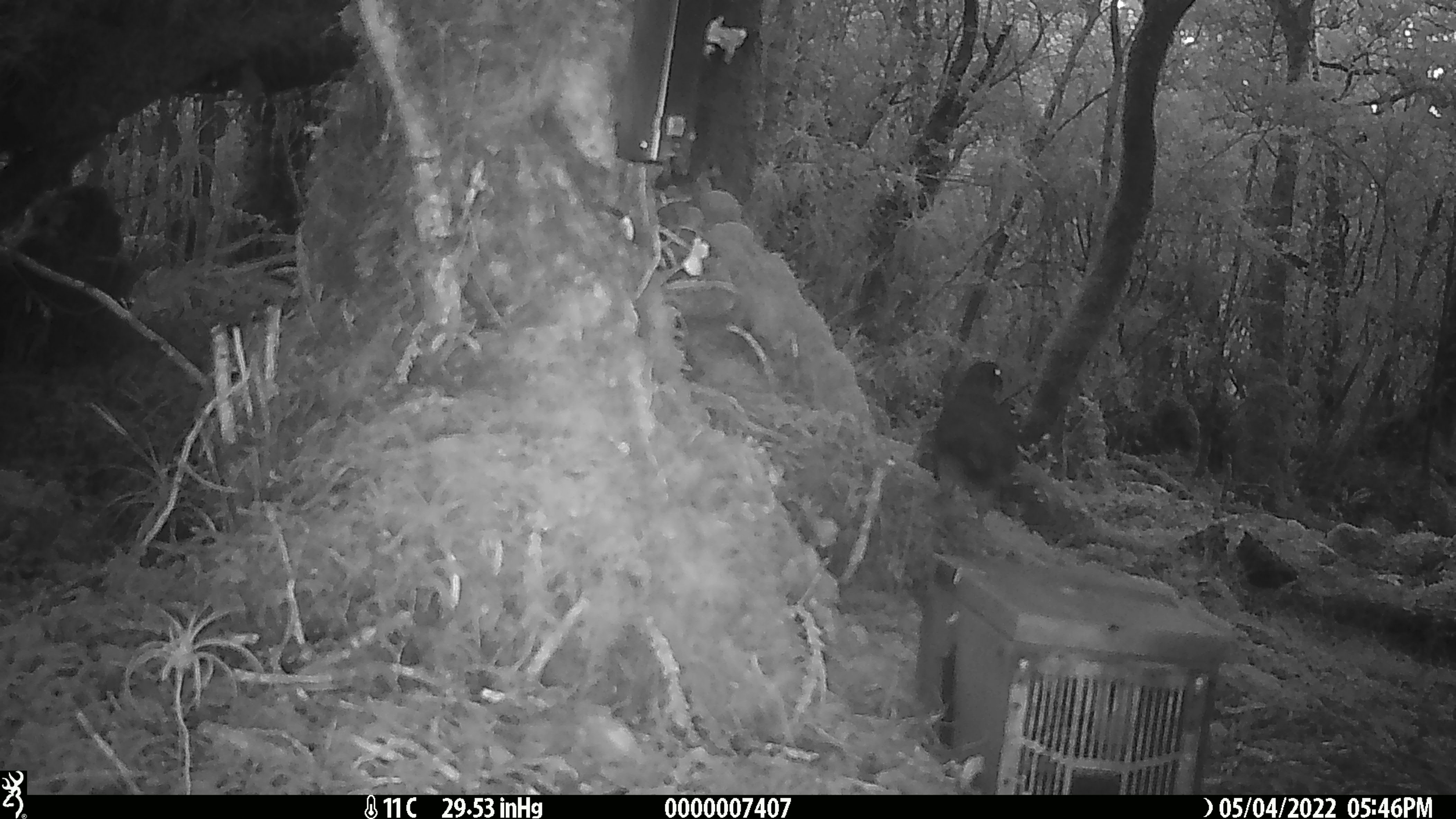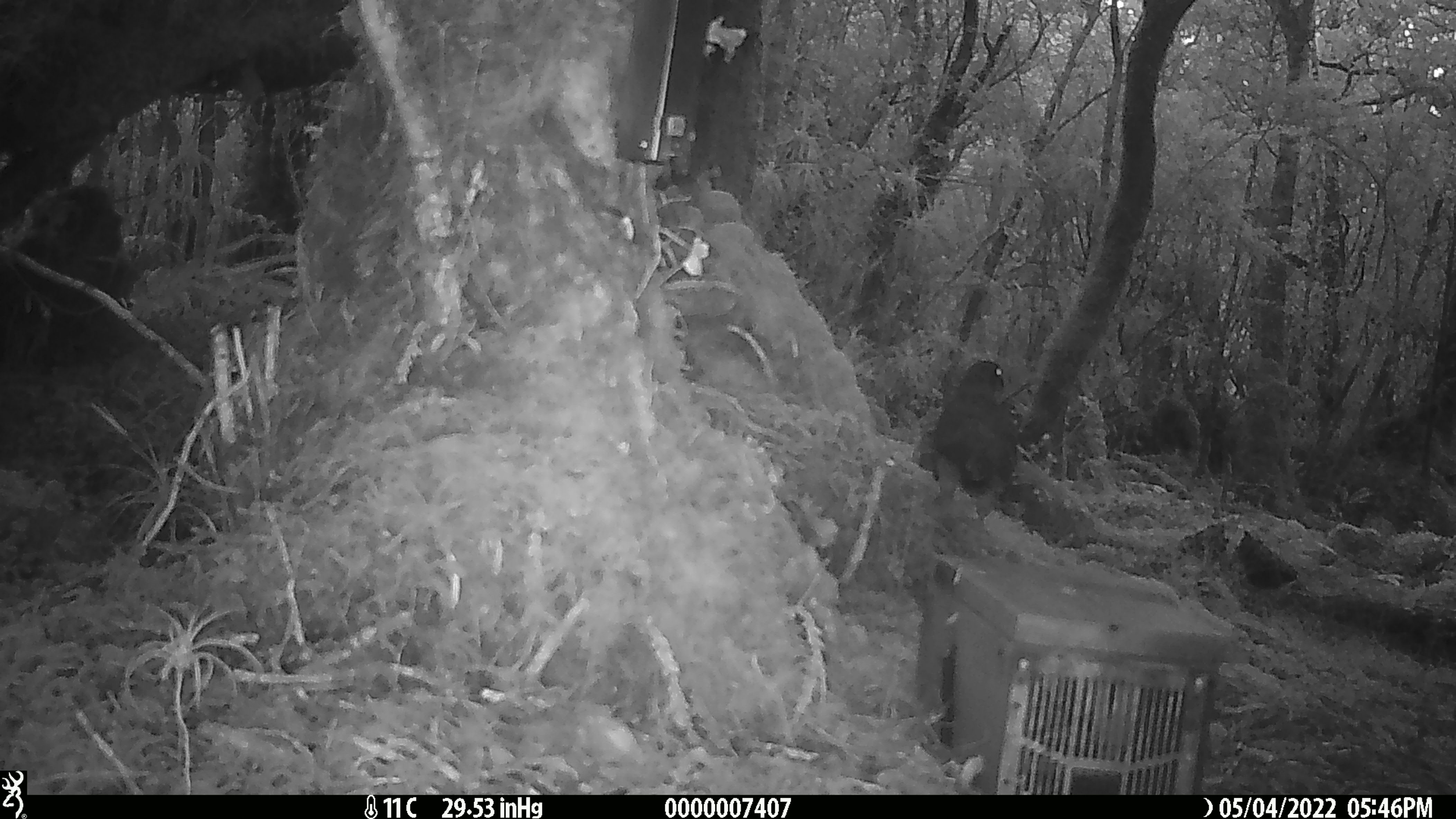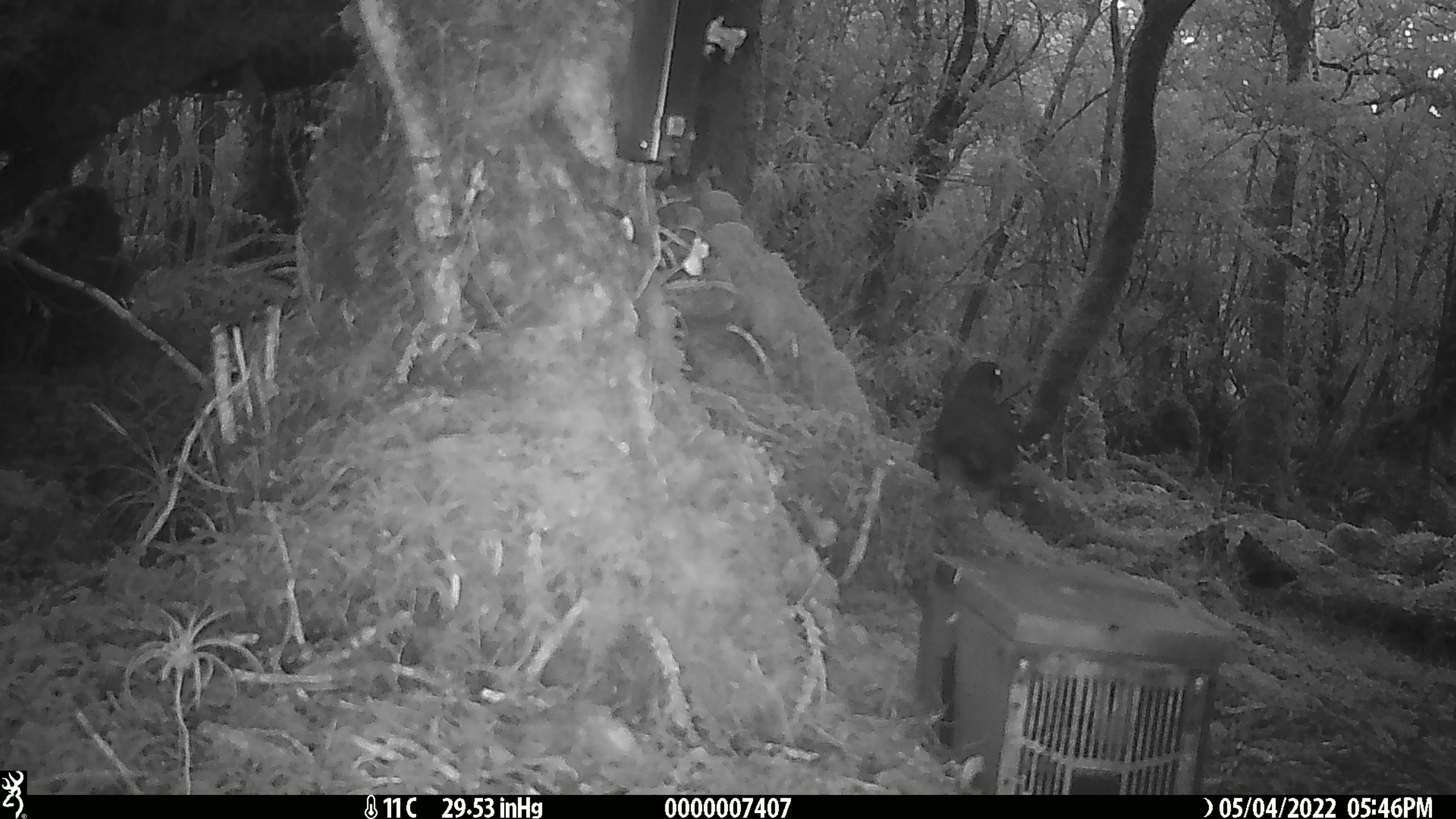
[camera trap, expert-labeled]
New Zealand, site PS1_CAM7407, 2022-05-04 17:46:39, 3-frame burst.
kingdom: Animalia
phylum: Chordata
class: Aves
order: Psittaciformes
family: Strigopidae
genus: Nestor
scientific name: Nestor notabilis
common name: kea